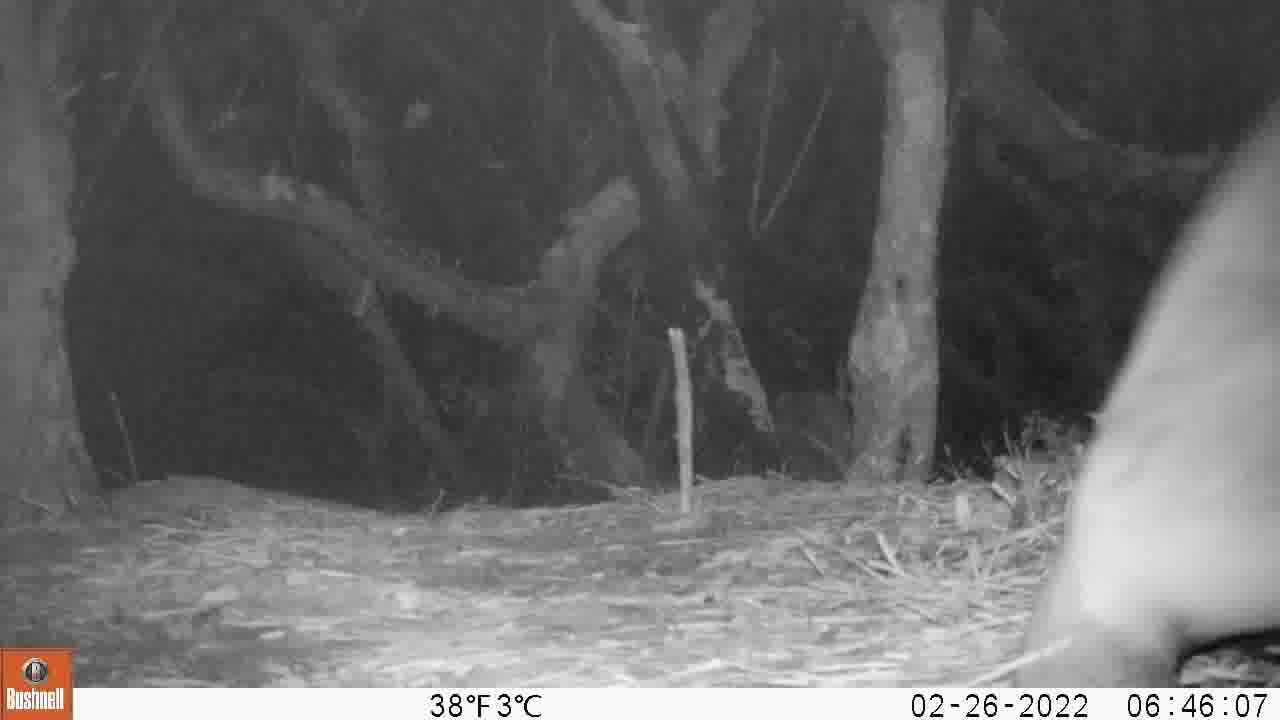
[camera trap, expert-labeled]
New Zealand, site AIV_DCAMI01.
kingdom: Animalia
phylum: Chordata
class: Mammalia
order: Carnivora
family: Otariidae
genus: Phocarctos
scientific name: Phocarctos hookeri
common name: new zealand sea lion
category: sealion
Sealion (new zealand sea lion) (Phocarctos hookeri).